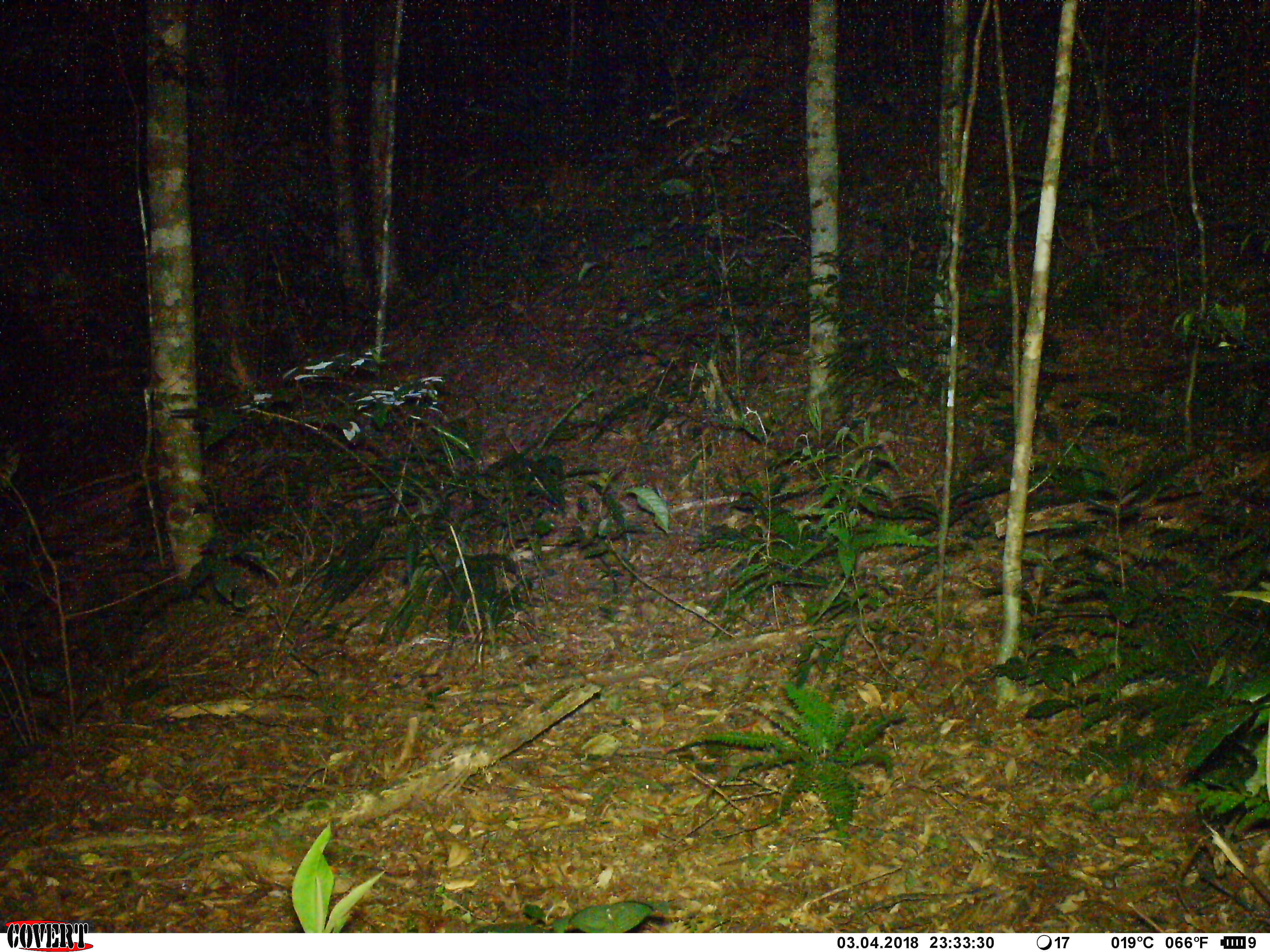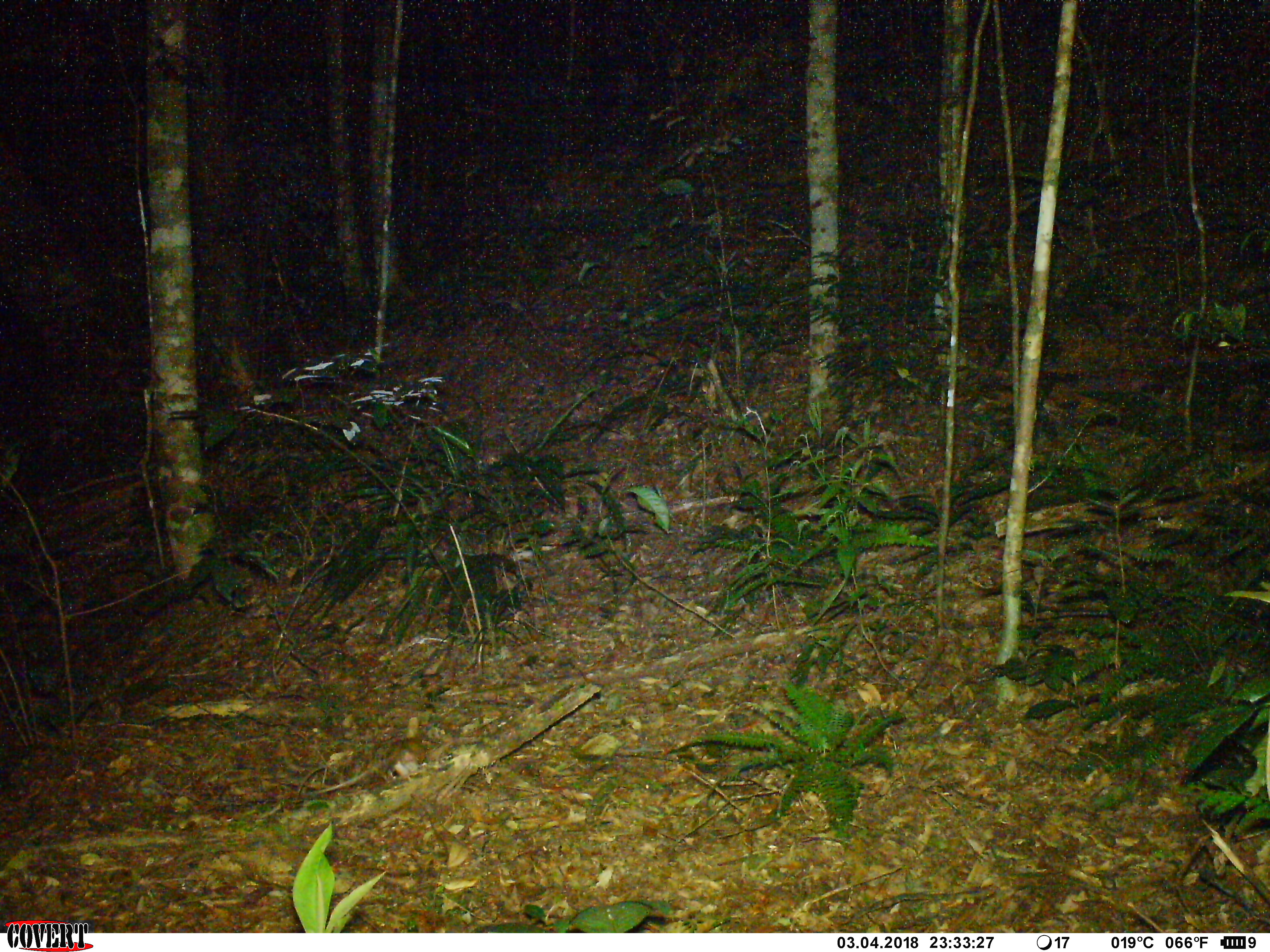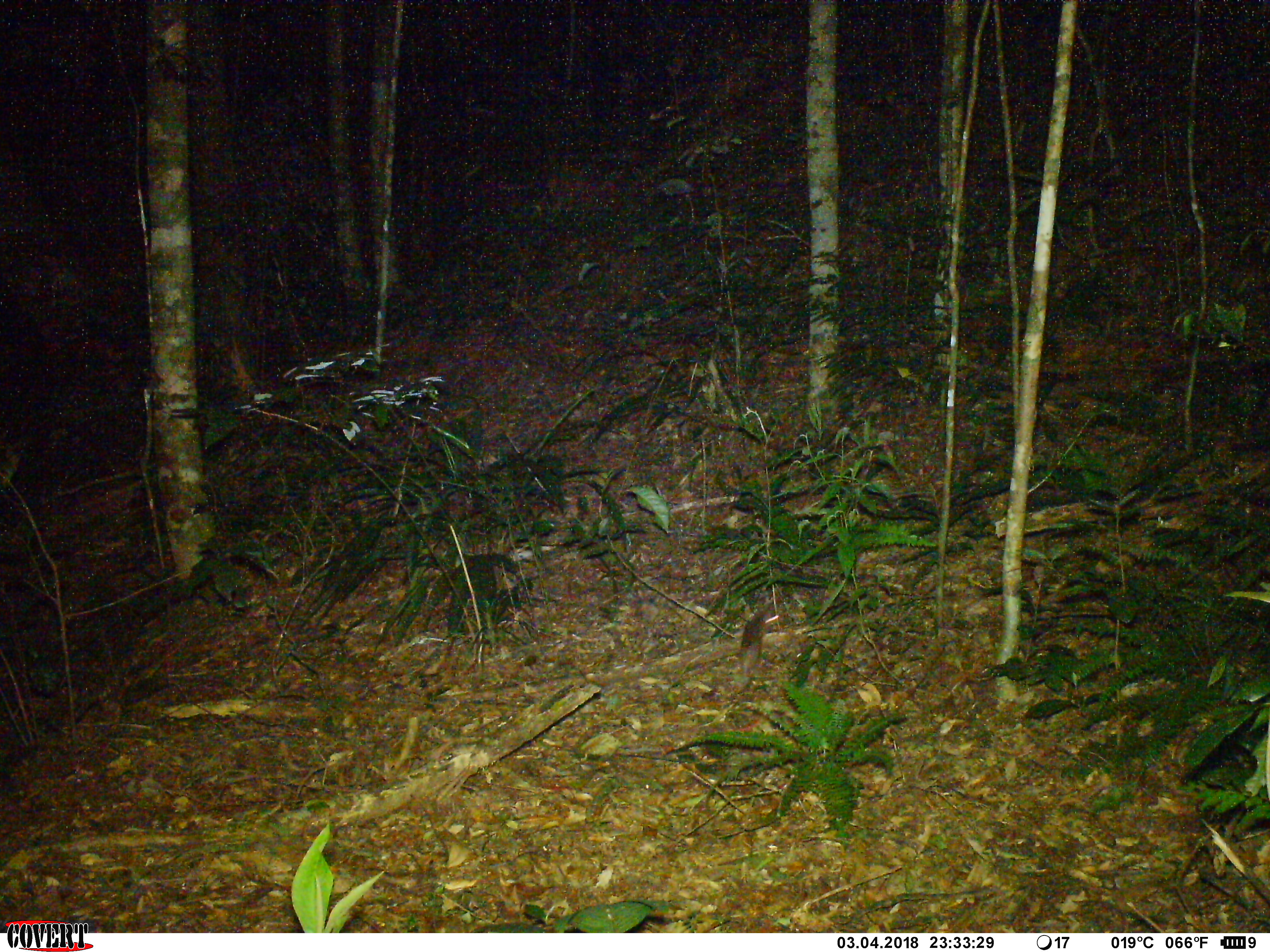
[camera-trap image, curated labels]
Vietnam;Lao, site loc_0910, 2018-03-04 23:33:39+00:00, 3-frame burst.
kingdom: Animalia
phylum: Chordata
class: Mammalia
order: Rodentia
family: Muridae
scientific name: Muridae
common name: old-world mice and rats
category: unidentified murid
Unidentified murid (old-world mice and rats) (Muridae). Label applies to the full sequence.